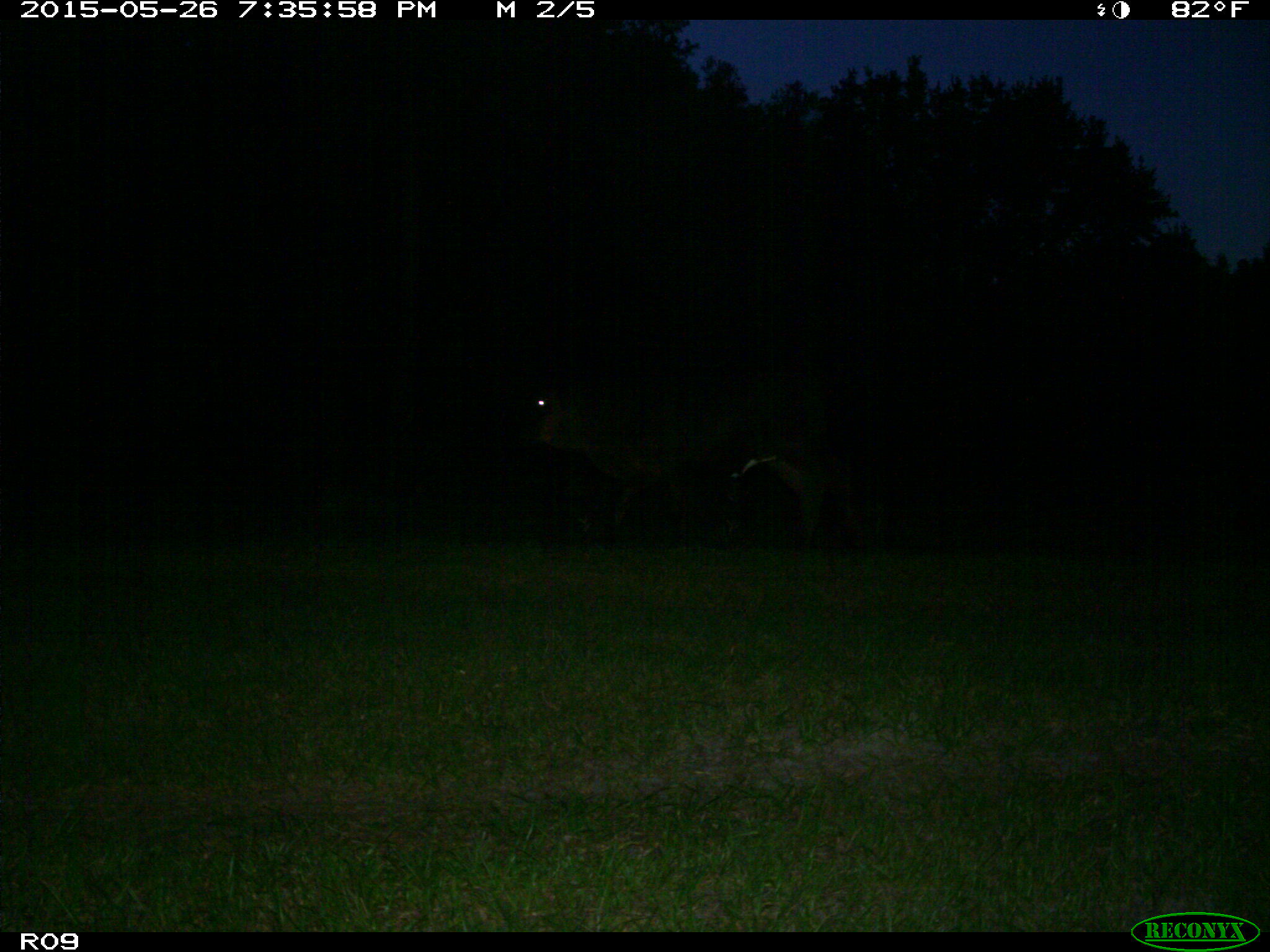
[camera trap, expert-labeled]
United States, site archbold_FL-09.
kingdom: Animalia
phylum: Chordata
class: Mammalia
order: Artiodactyla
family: Bovidae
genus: Bos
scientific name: Bos taurus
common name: domestic cow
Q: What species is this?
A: Bos taurus (domestic cow).